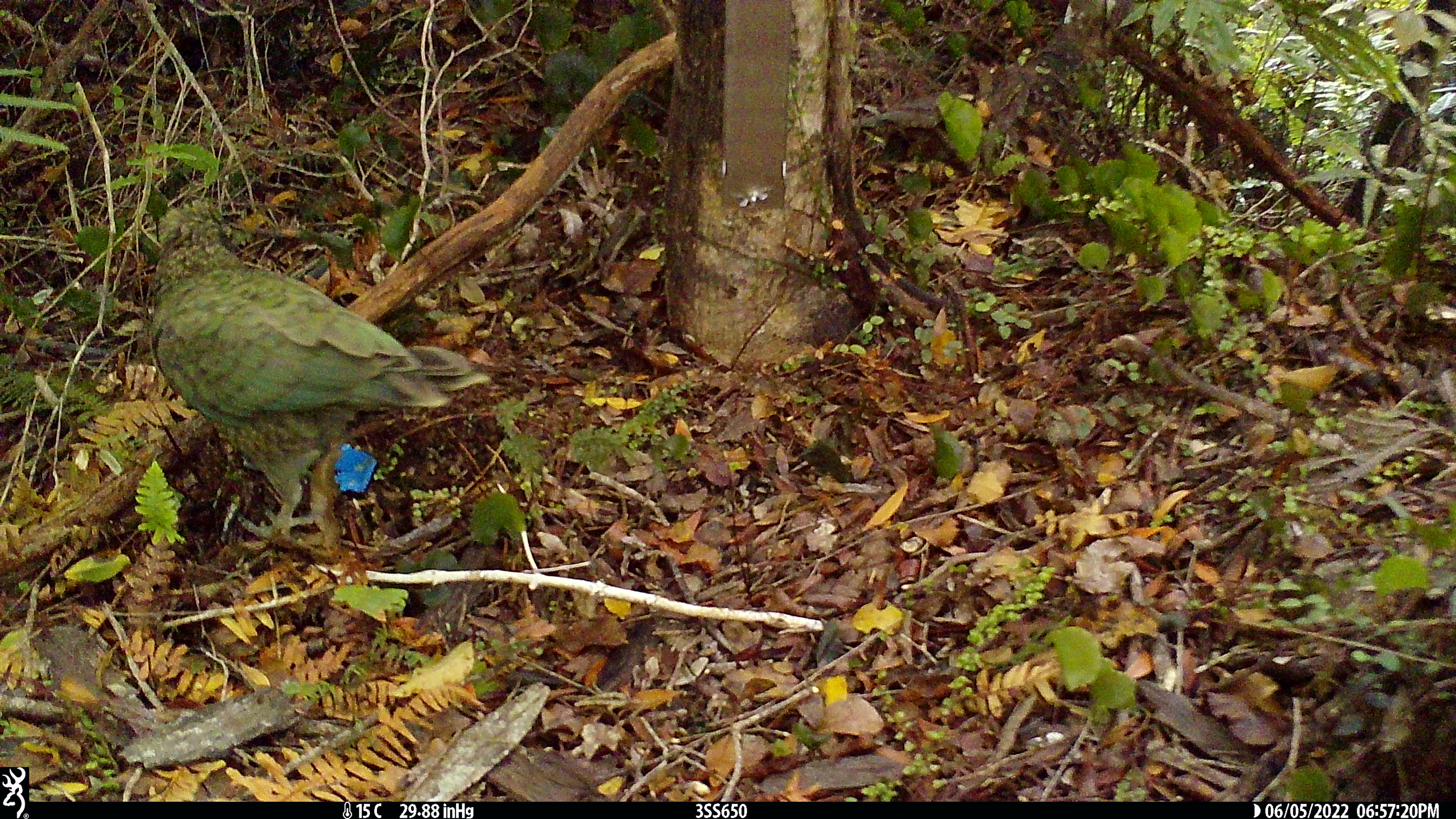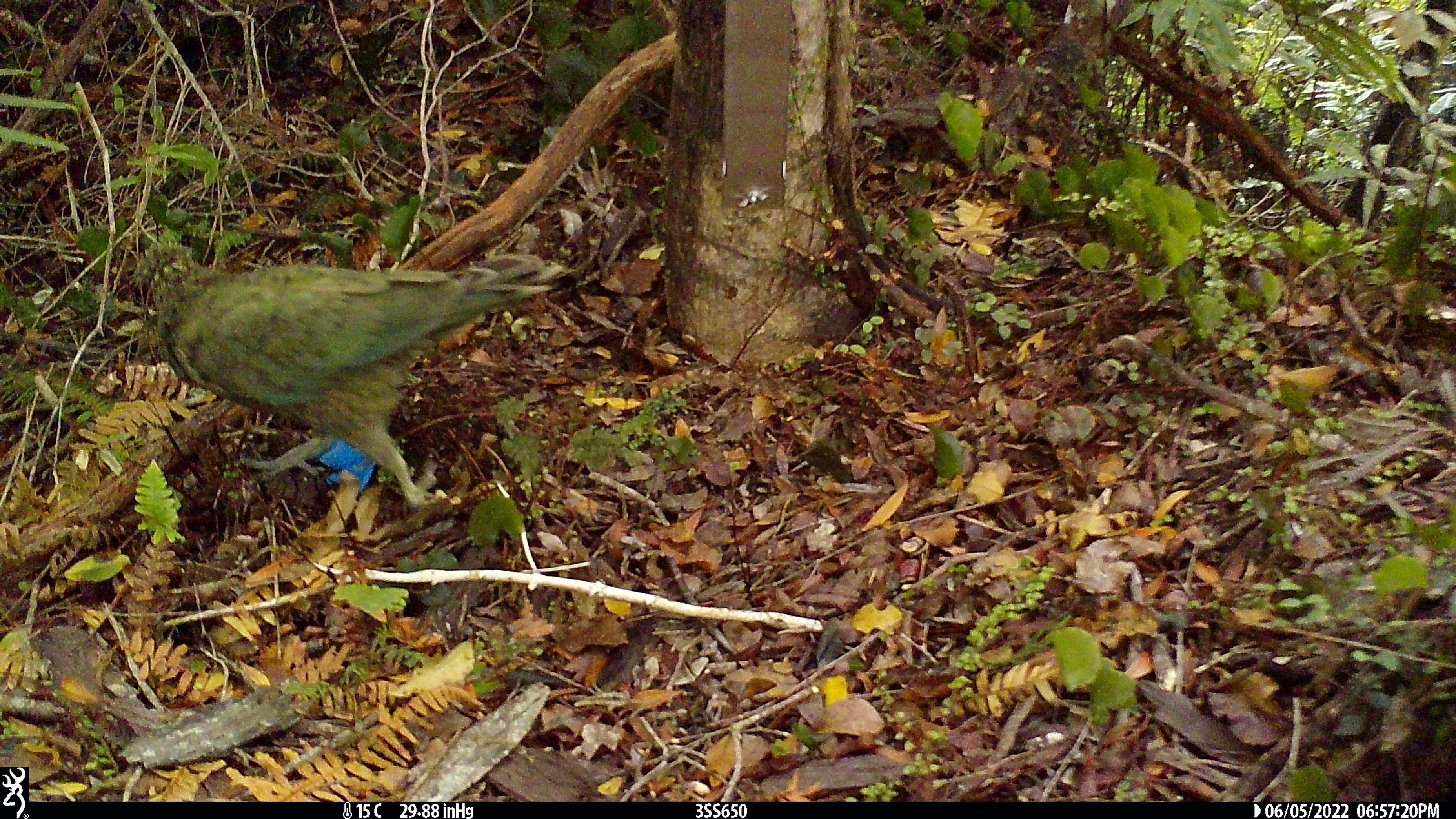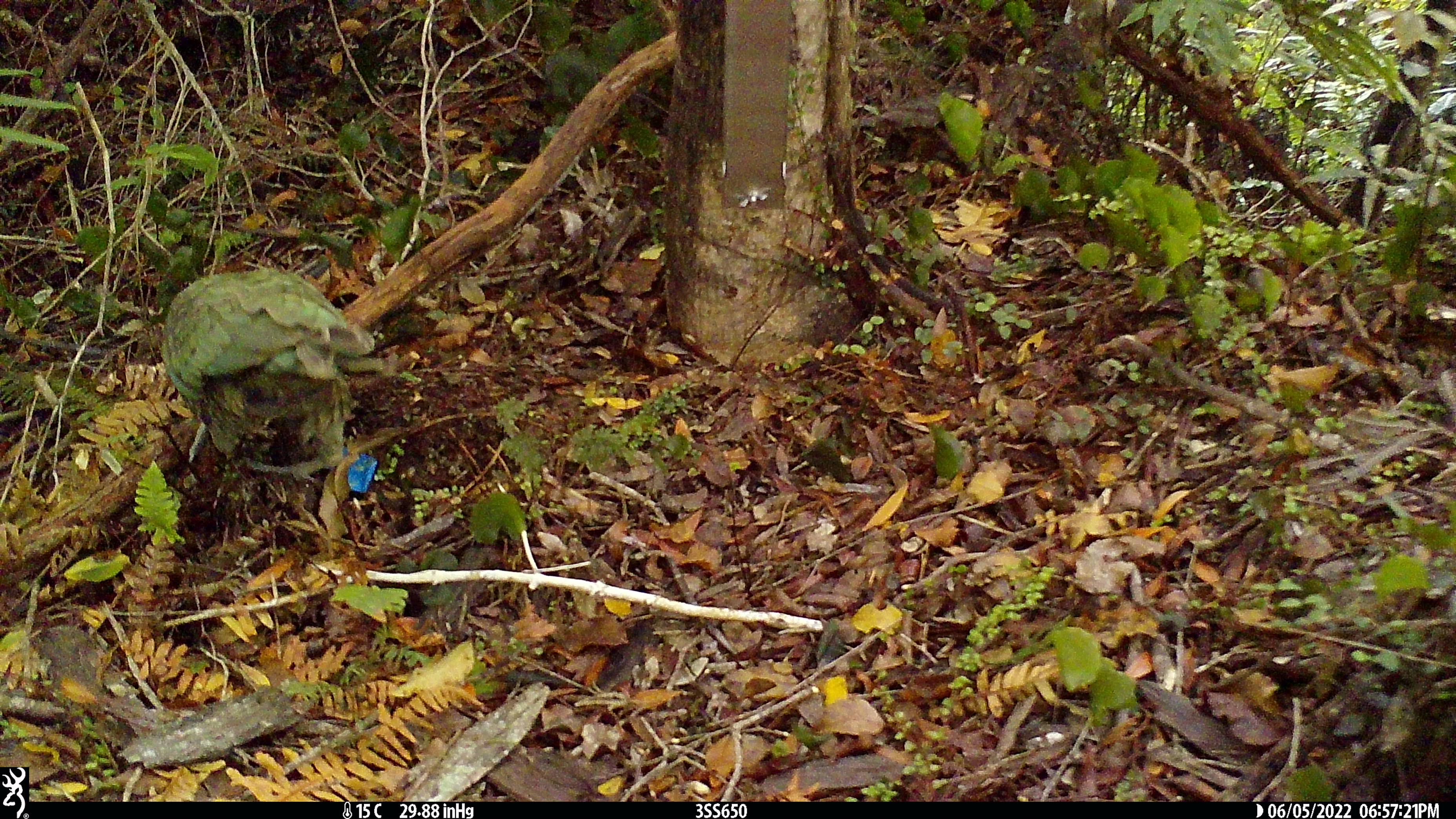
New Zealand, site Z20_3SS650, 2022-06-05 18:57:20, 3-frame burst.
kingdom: Animalia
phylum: Chordata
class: Aves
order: Psittaciformes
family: Strigopidae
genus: Nestor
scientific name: Nestor notabilis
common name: kea